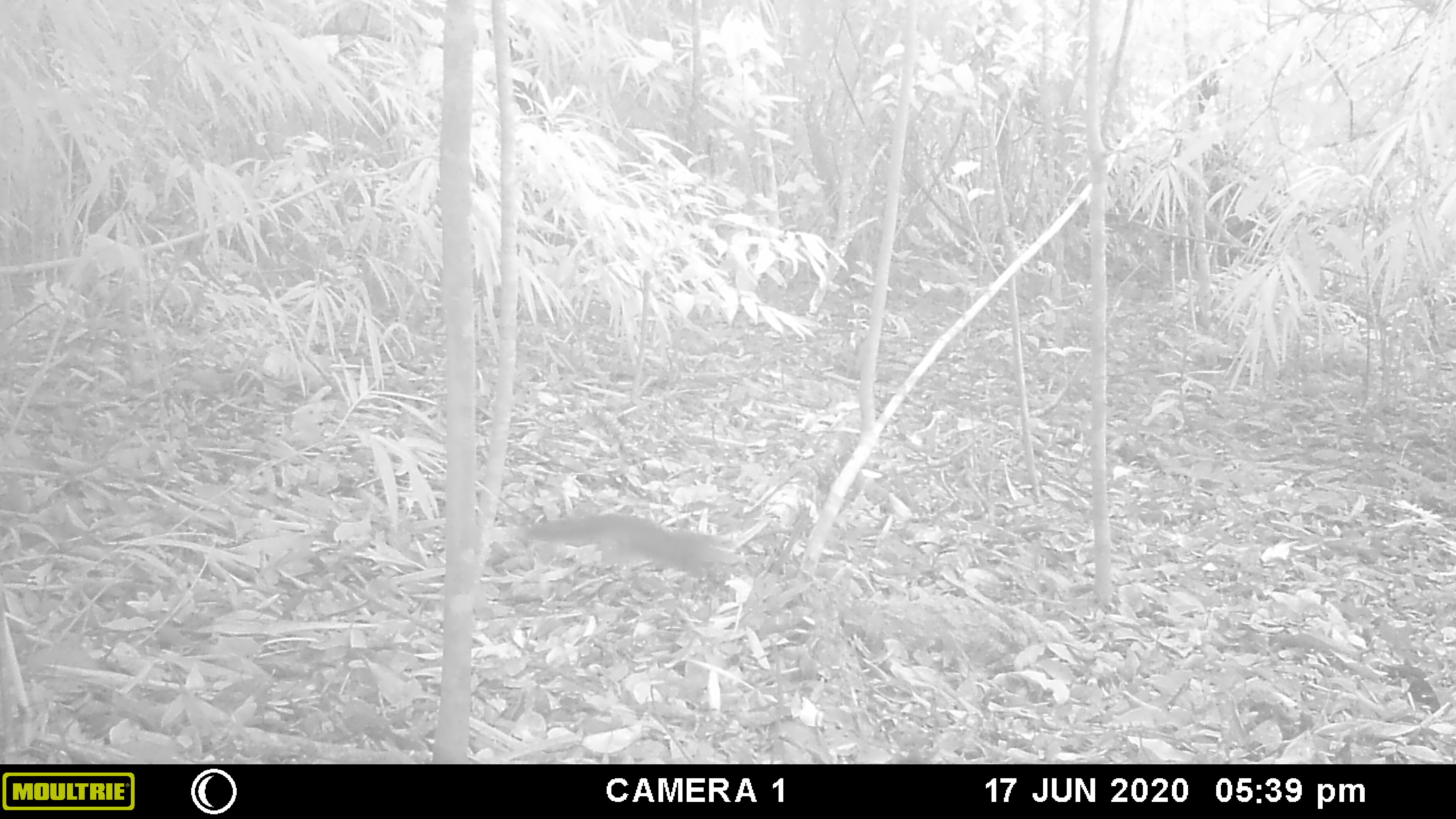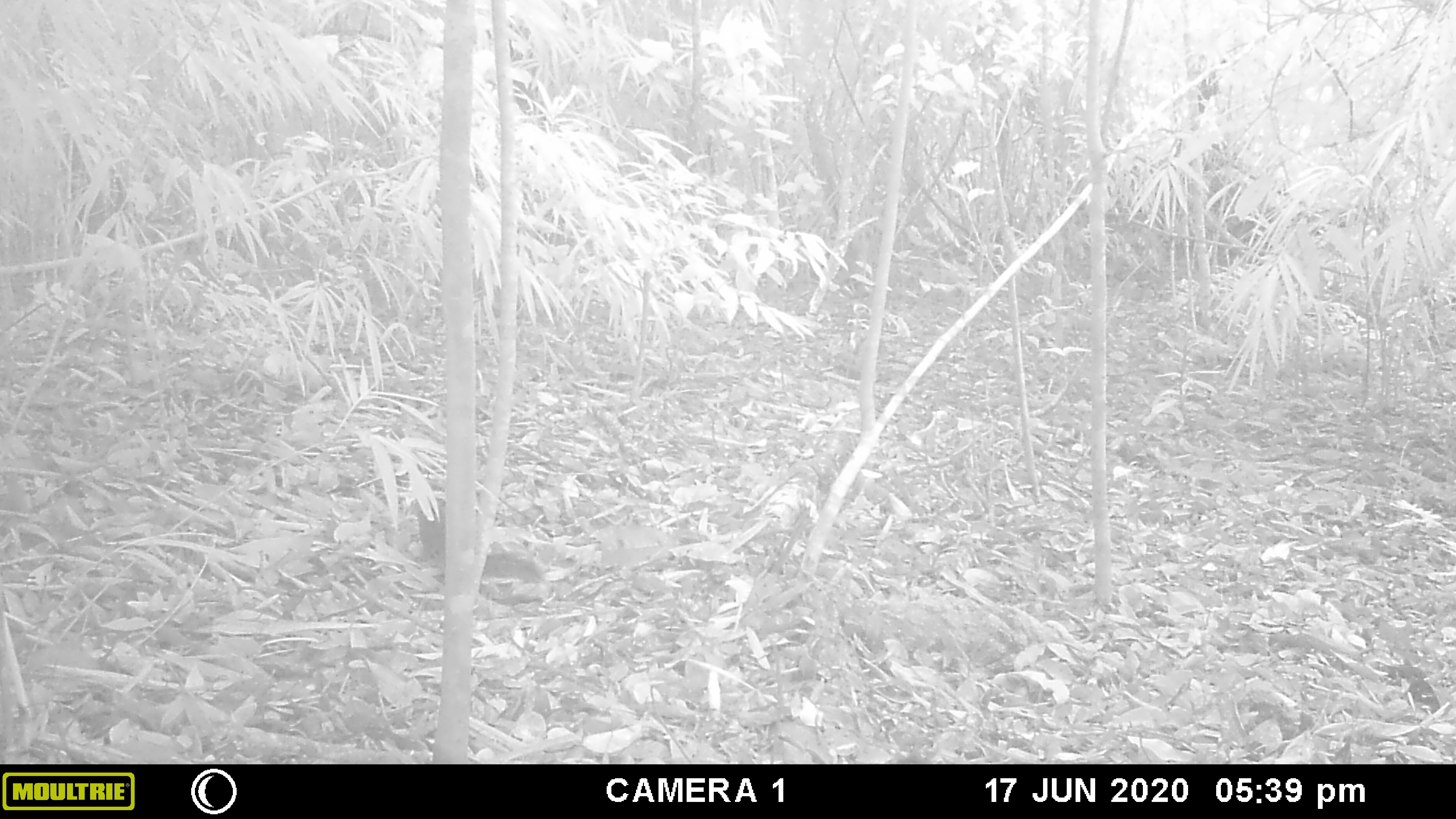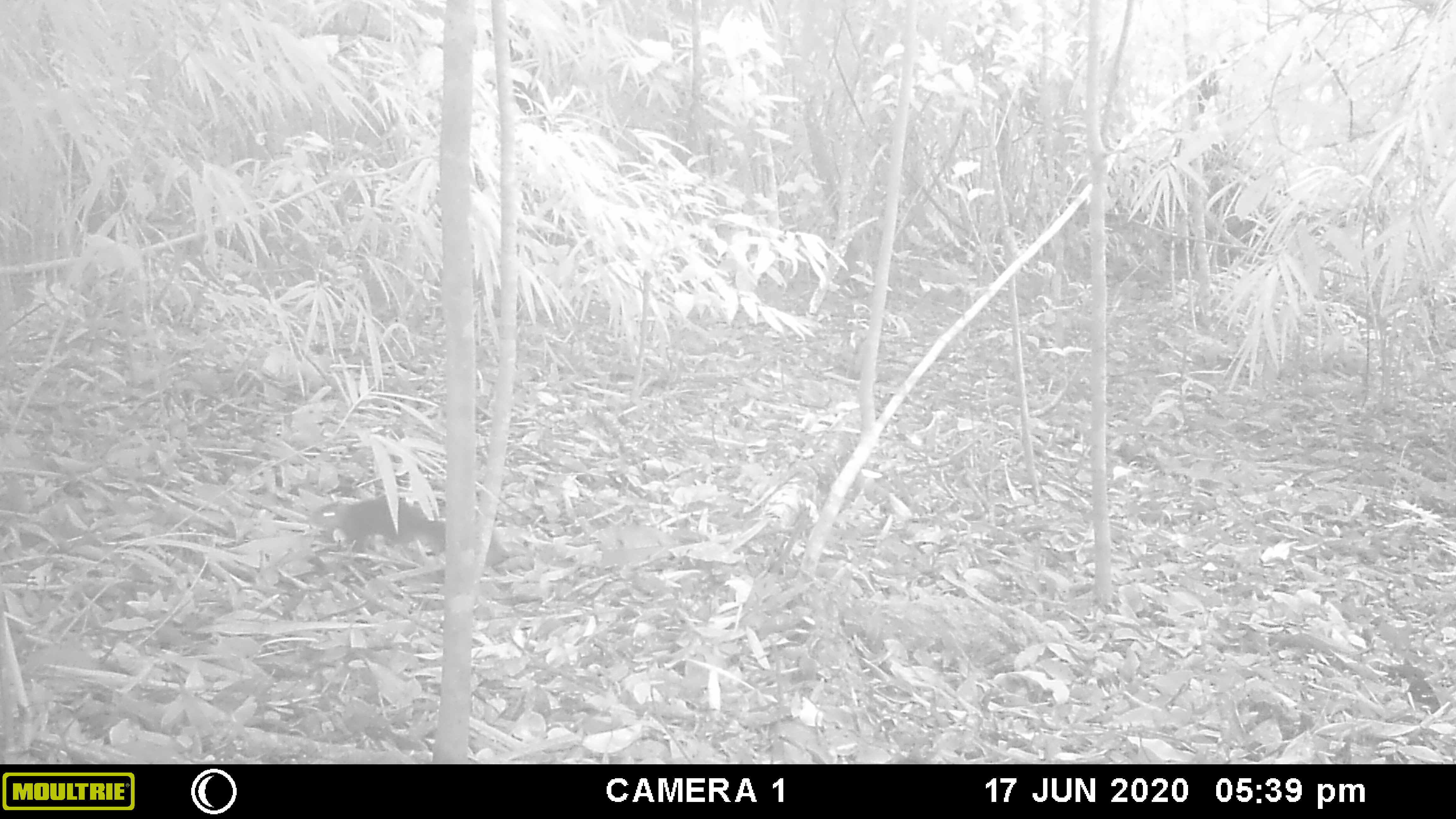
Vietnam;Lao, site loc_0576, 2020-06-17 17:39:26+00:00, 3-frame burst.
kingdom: Animalia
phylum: Chordata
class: Mammalia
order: Rodentia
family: Sciuridae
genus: Dremomys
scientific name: Dremomys rufigenis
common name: red-cheeked squirrel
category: red cheeked squirrel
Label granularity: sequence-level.